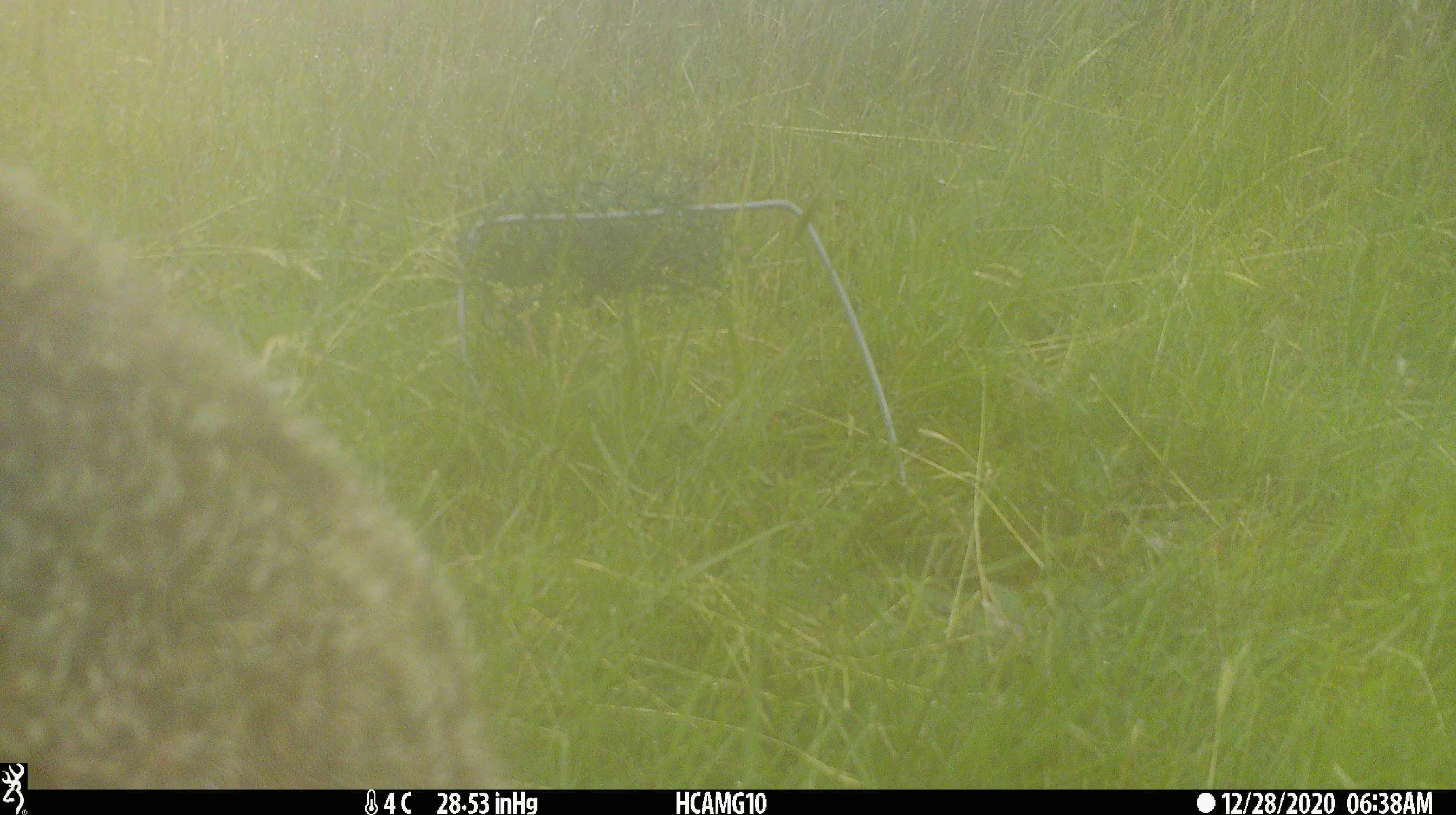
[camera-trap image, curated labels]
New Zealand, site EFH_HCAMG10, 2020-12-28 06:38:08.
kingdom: Animalia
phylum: Chordata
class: Mammalia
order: Lagomorpha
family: Leporidae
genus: Lepus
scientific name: Lepus europaeus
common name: brown hare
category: hare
Hare (brown hare) (Lepus europaeus).